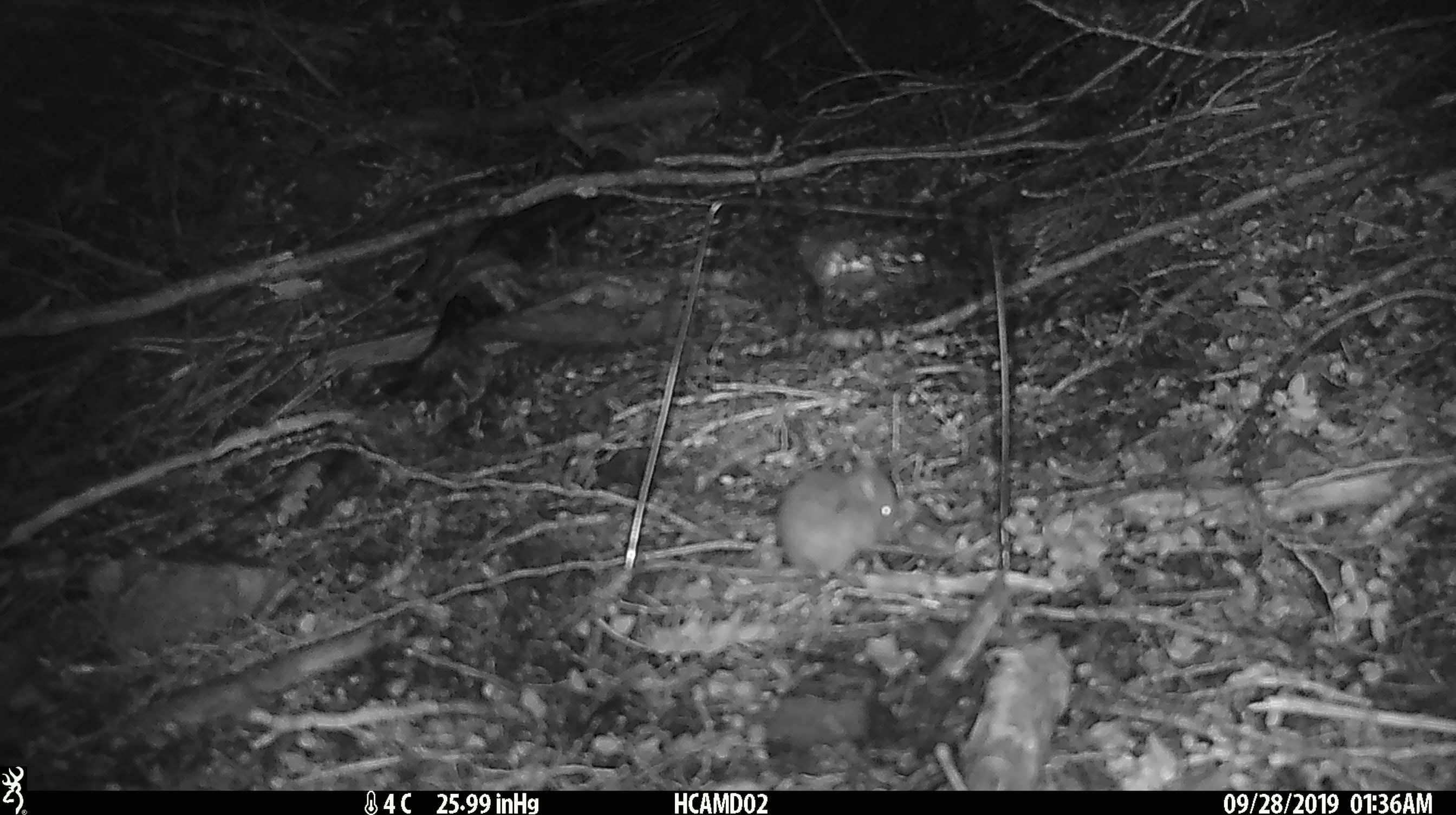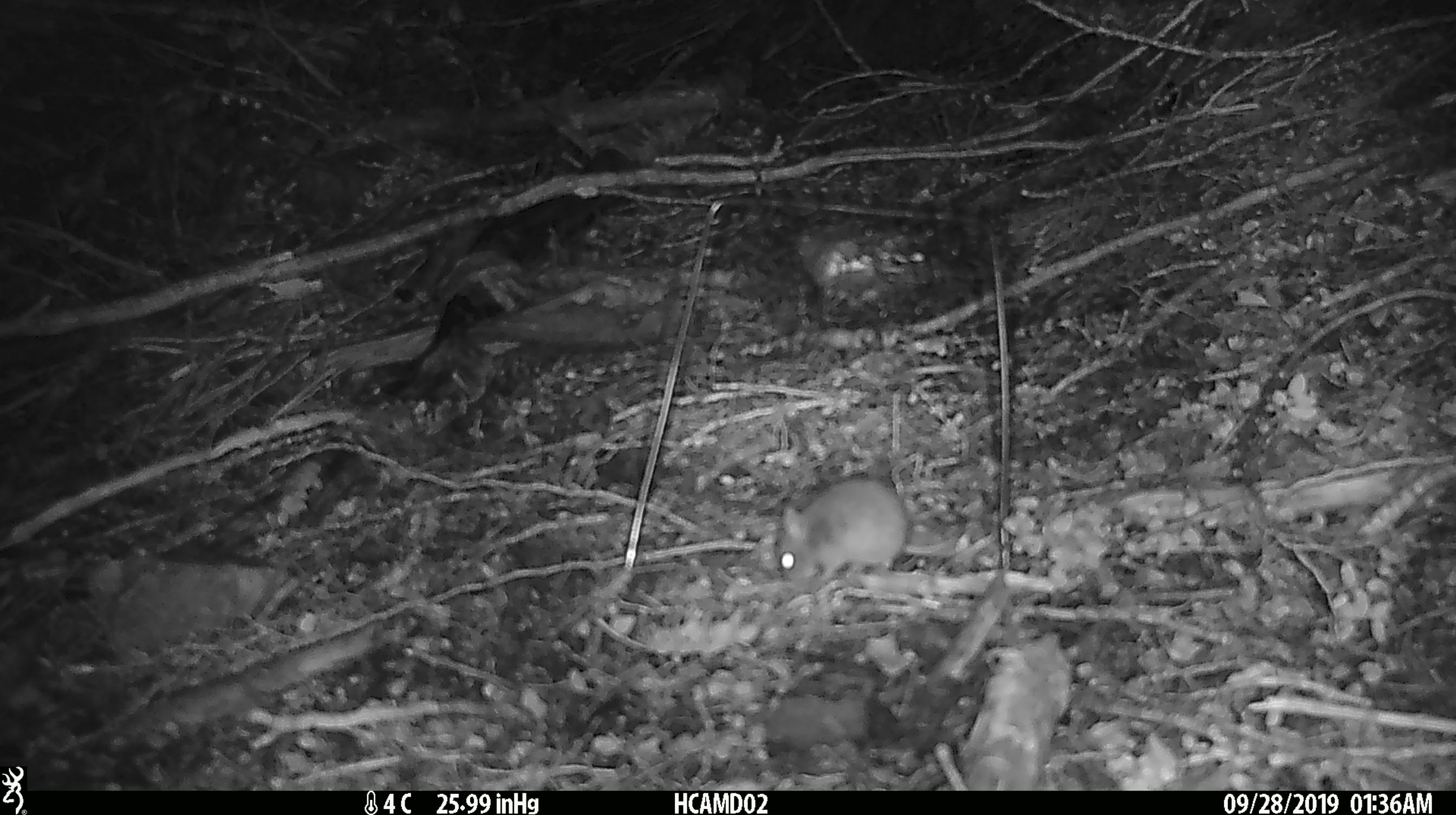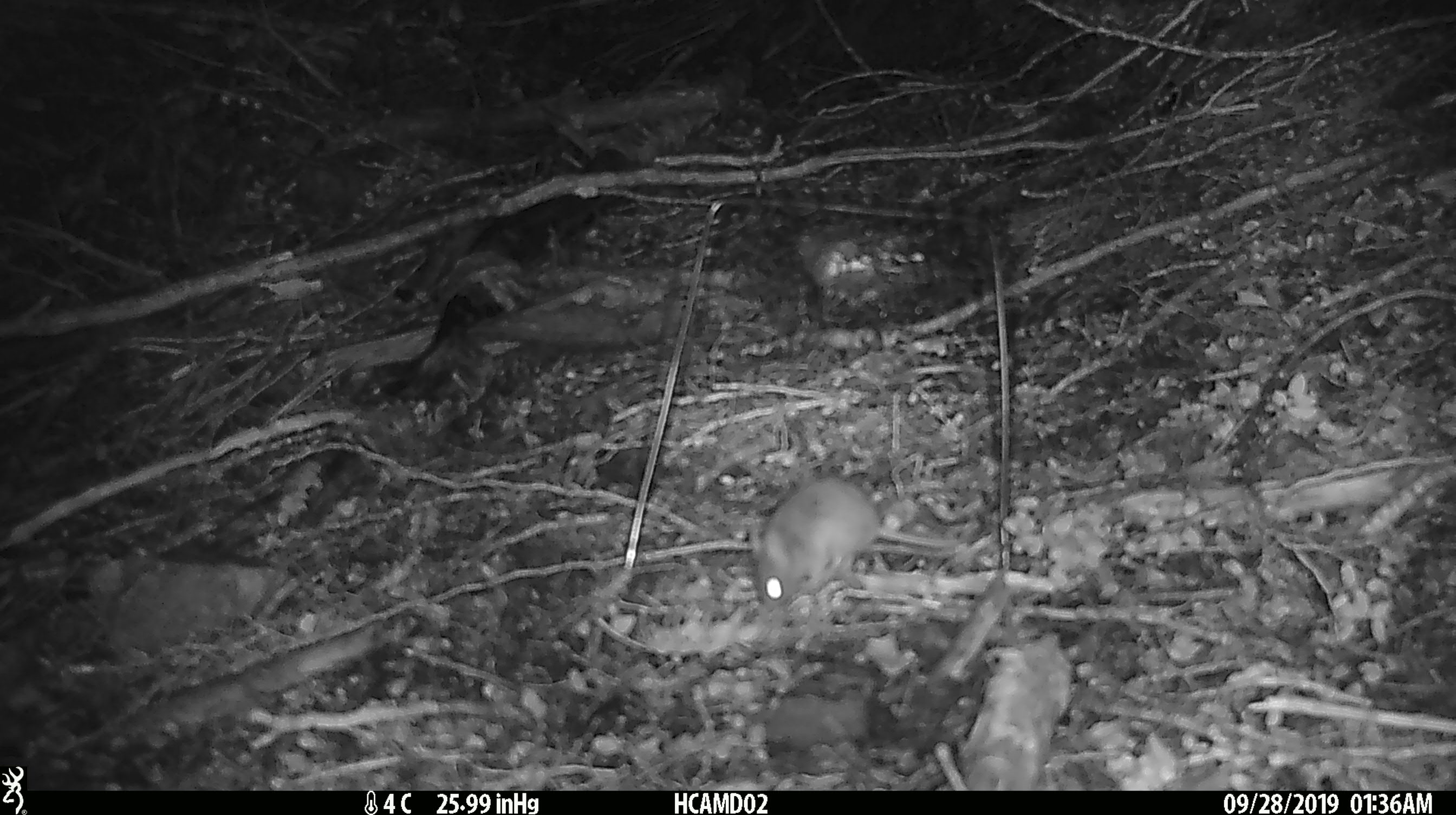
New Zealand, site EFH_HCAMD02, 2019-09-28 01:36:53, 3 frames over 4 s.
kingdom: Animalia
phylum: Chordata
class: Mammalia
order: Rodentia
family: Muridae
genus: Mus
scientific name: Mus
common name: mouse